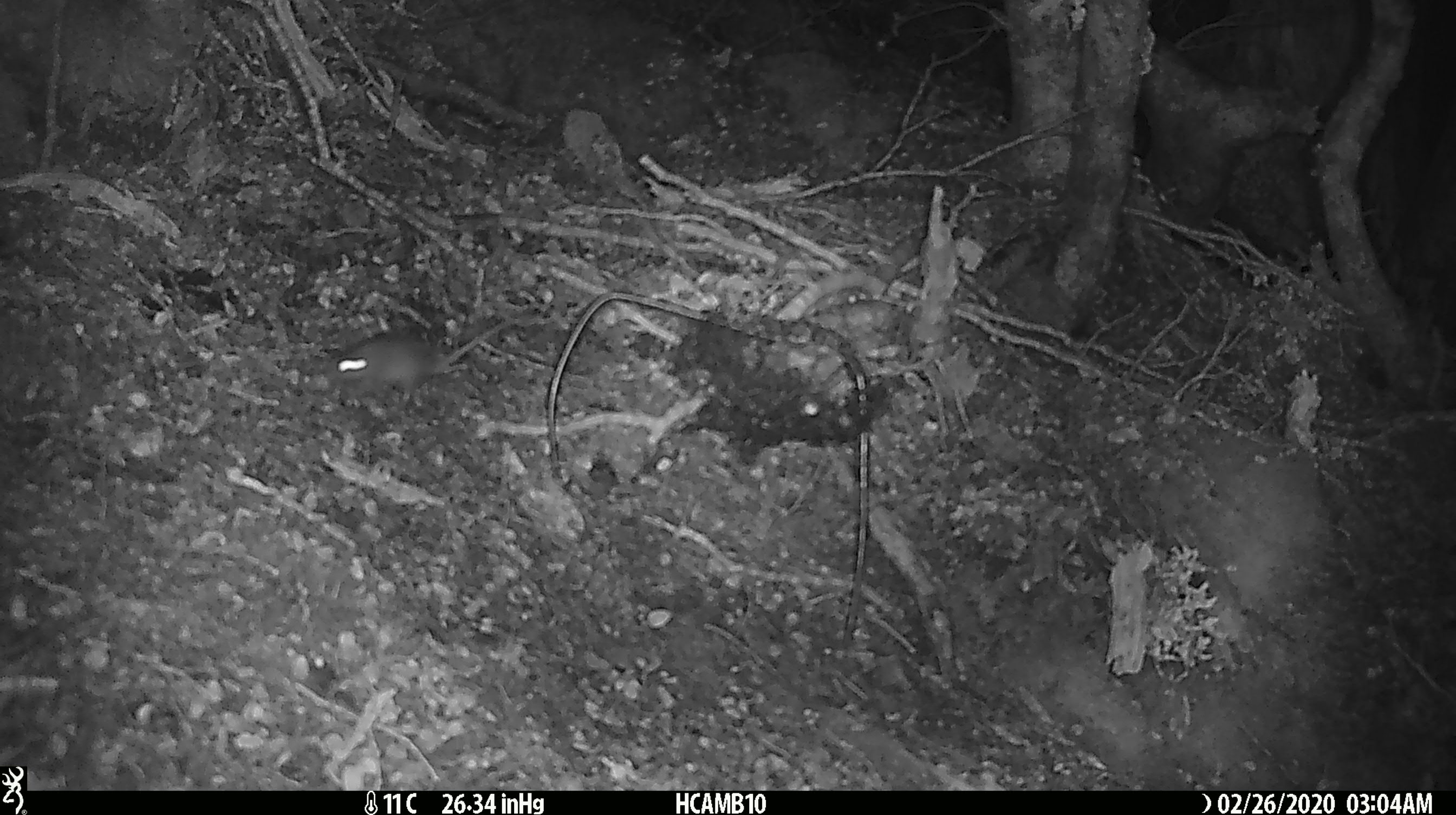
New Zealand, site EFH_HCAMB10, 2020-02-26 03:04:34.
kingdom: Animalia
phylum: Chordata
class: Mammalia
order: Rodentia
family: Muridae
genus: Mus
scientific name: Mus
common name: mouse